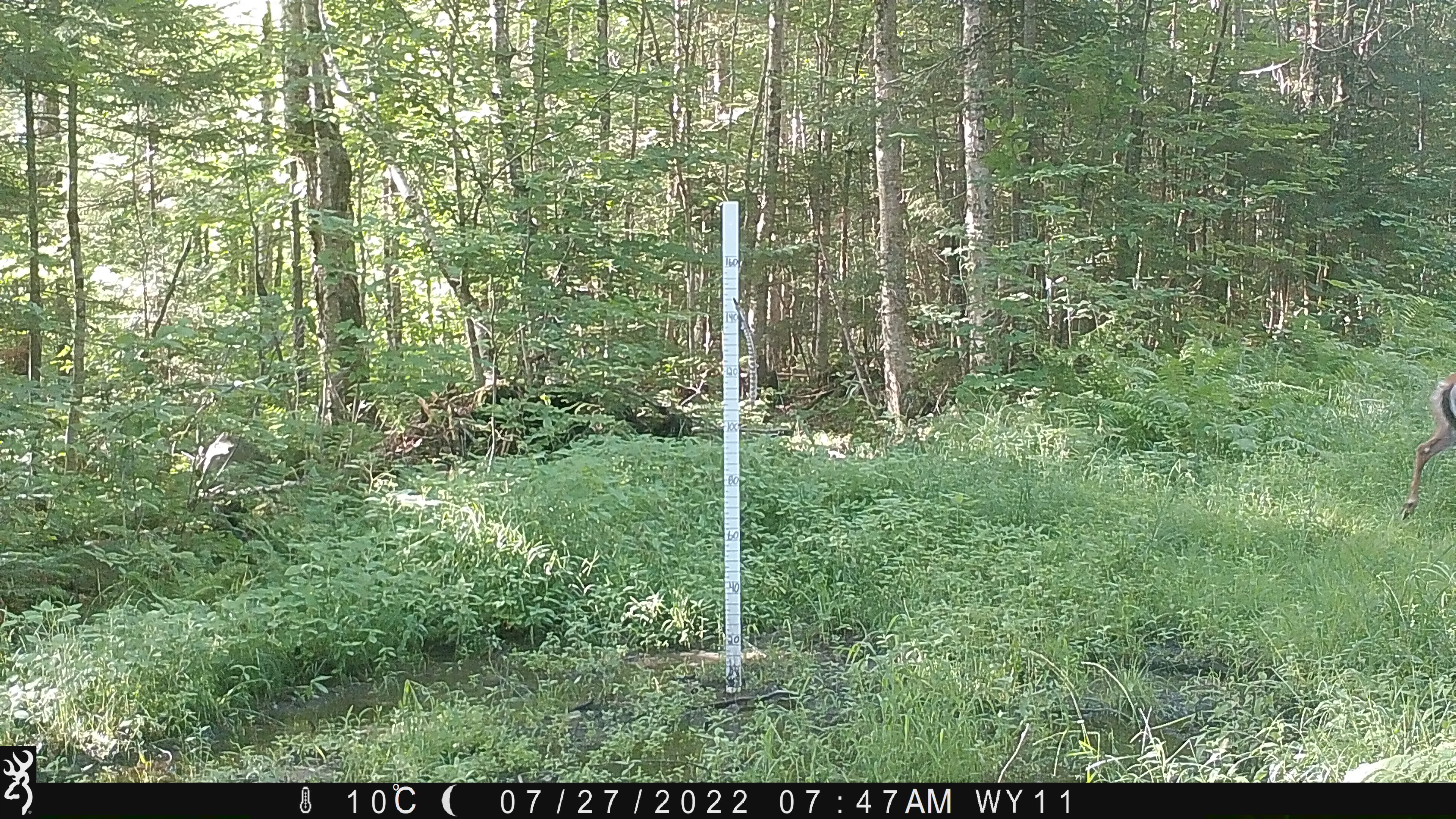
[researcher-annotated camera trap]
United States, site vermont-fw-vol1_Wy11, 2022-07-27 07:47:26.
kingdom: Animalia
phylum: Chordata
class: Mammalia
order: Artiodactyla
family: Cervidae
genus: Odocoileus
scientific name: Odocoileus virginianus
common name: white-tailed deer